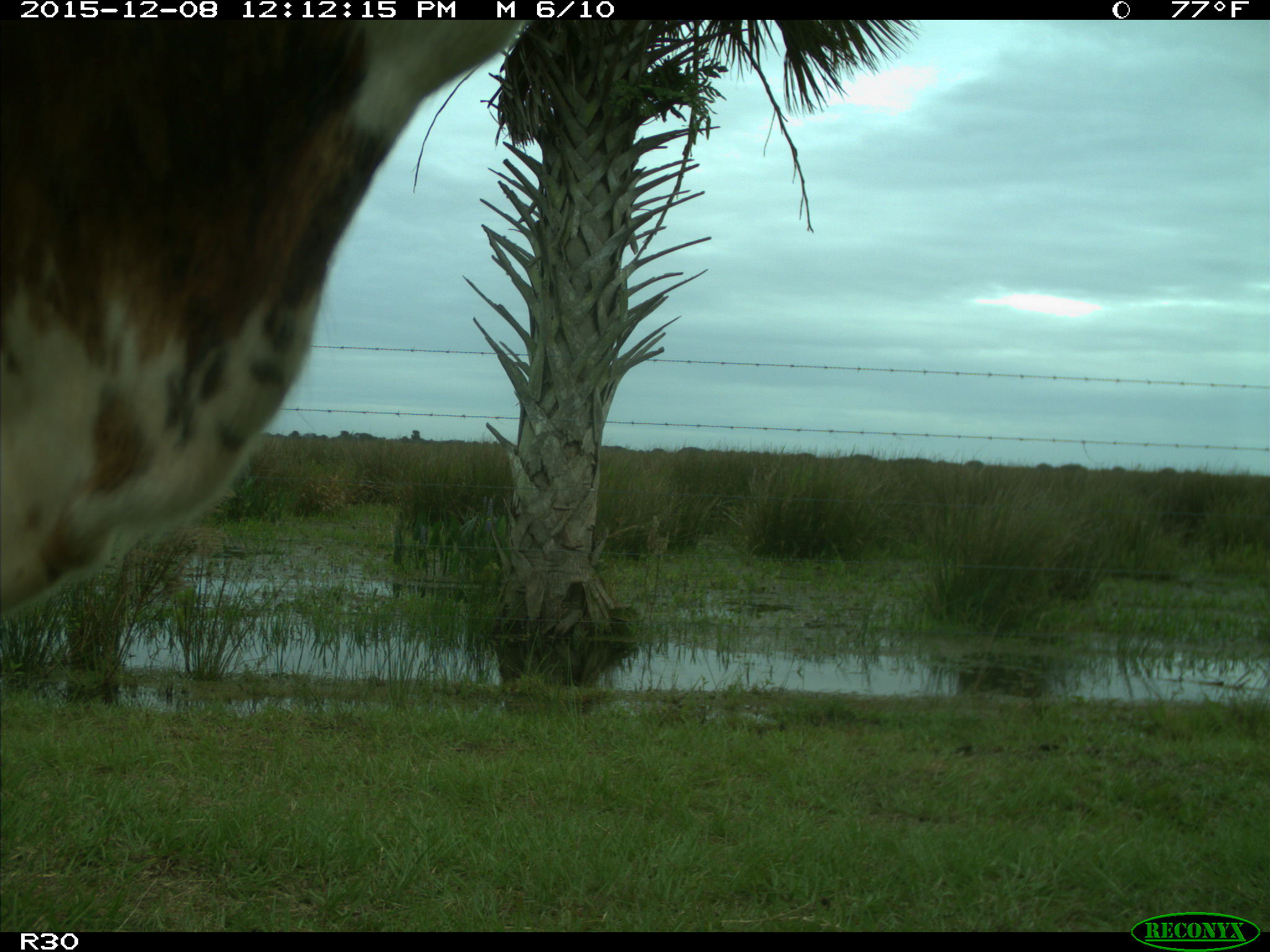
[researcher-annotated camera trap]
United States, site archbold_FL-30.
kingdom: Animalia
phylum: Chordata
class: Mammalia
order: Artiodactyla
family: Bovidae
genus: Bos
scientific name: Bos taurus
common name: domestic cow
Bos taurus (domestic cow).